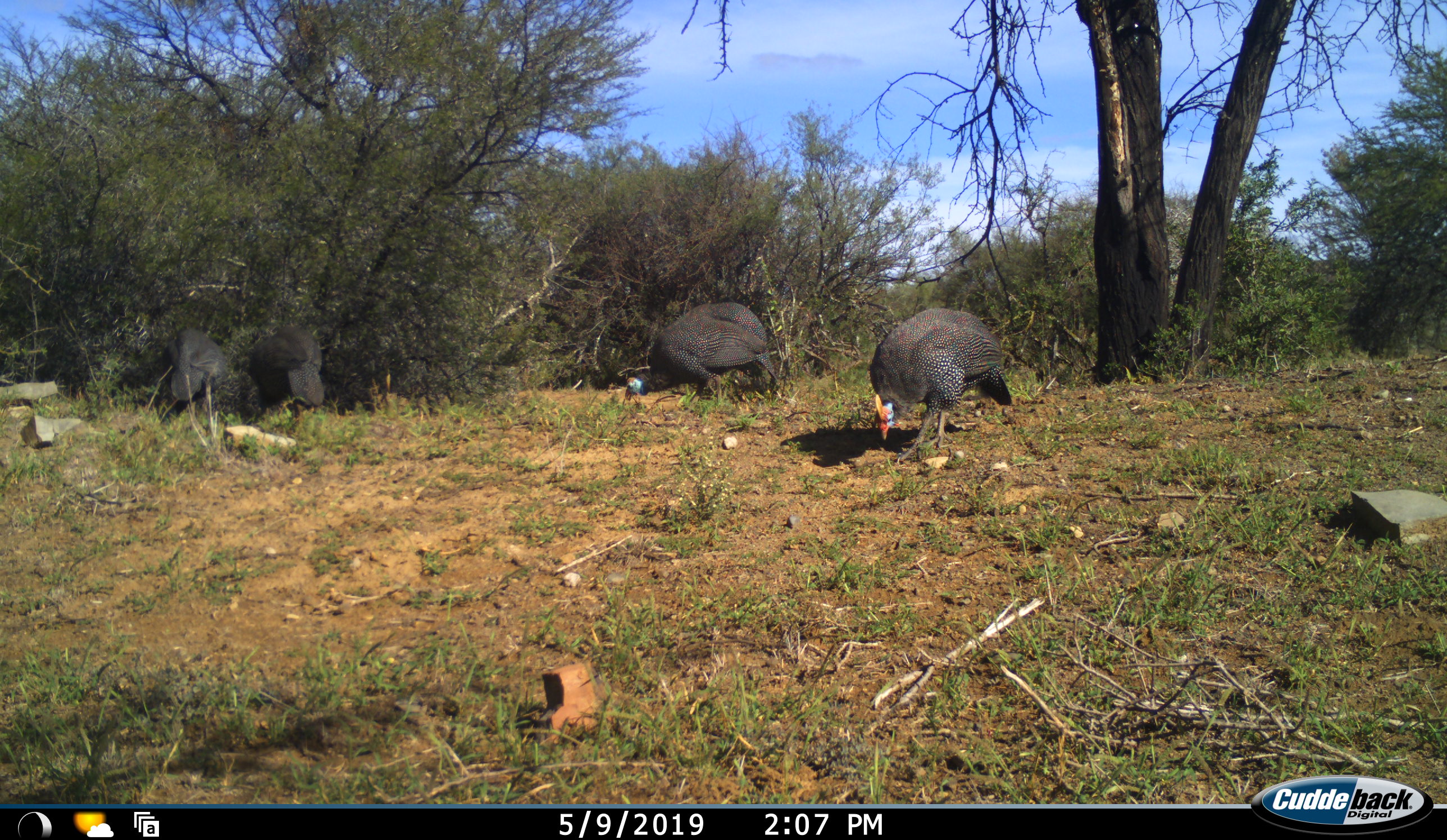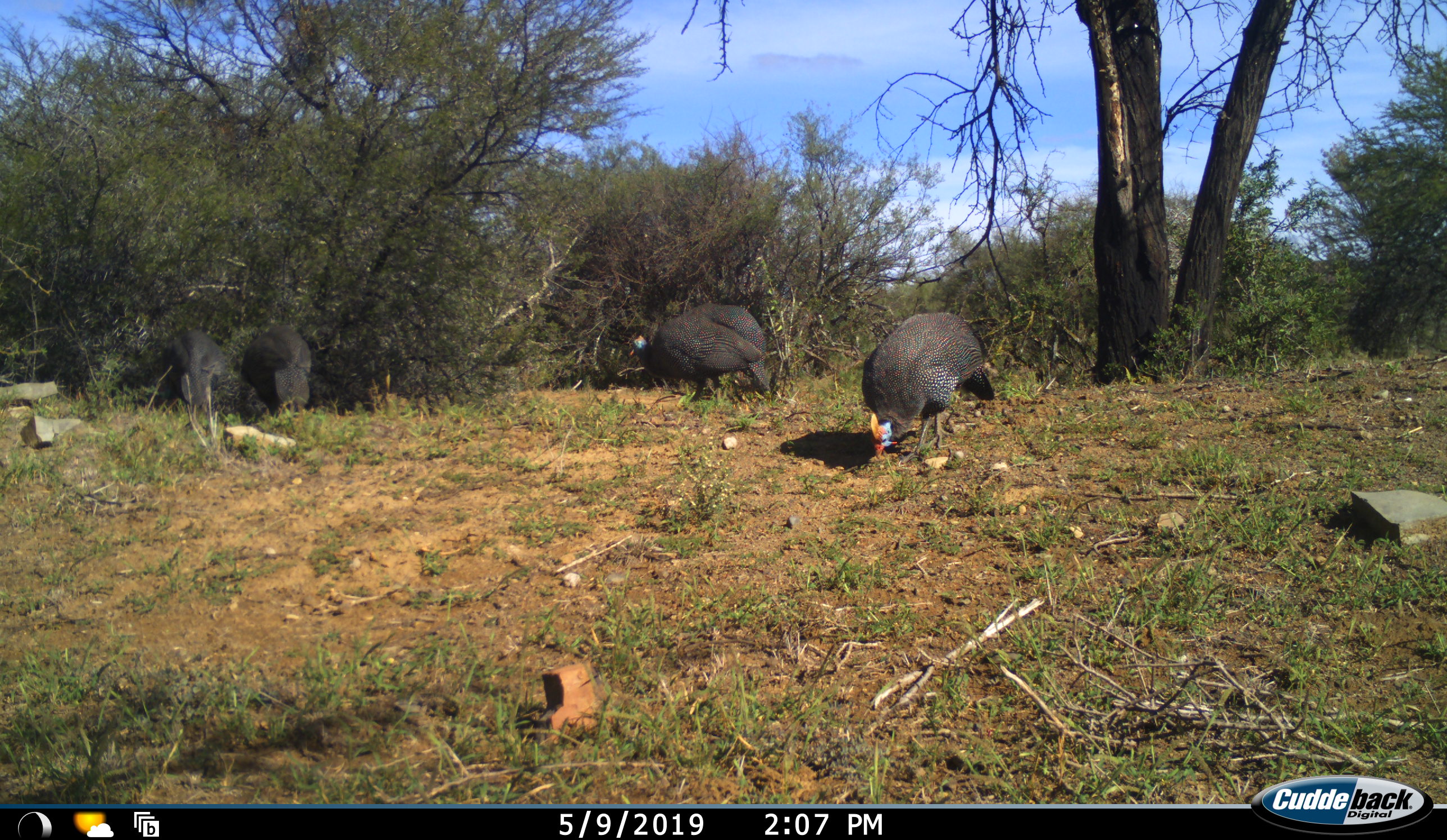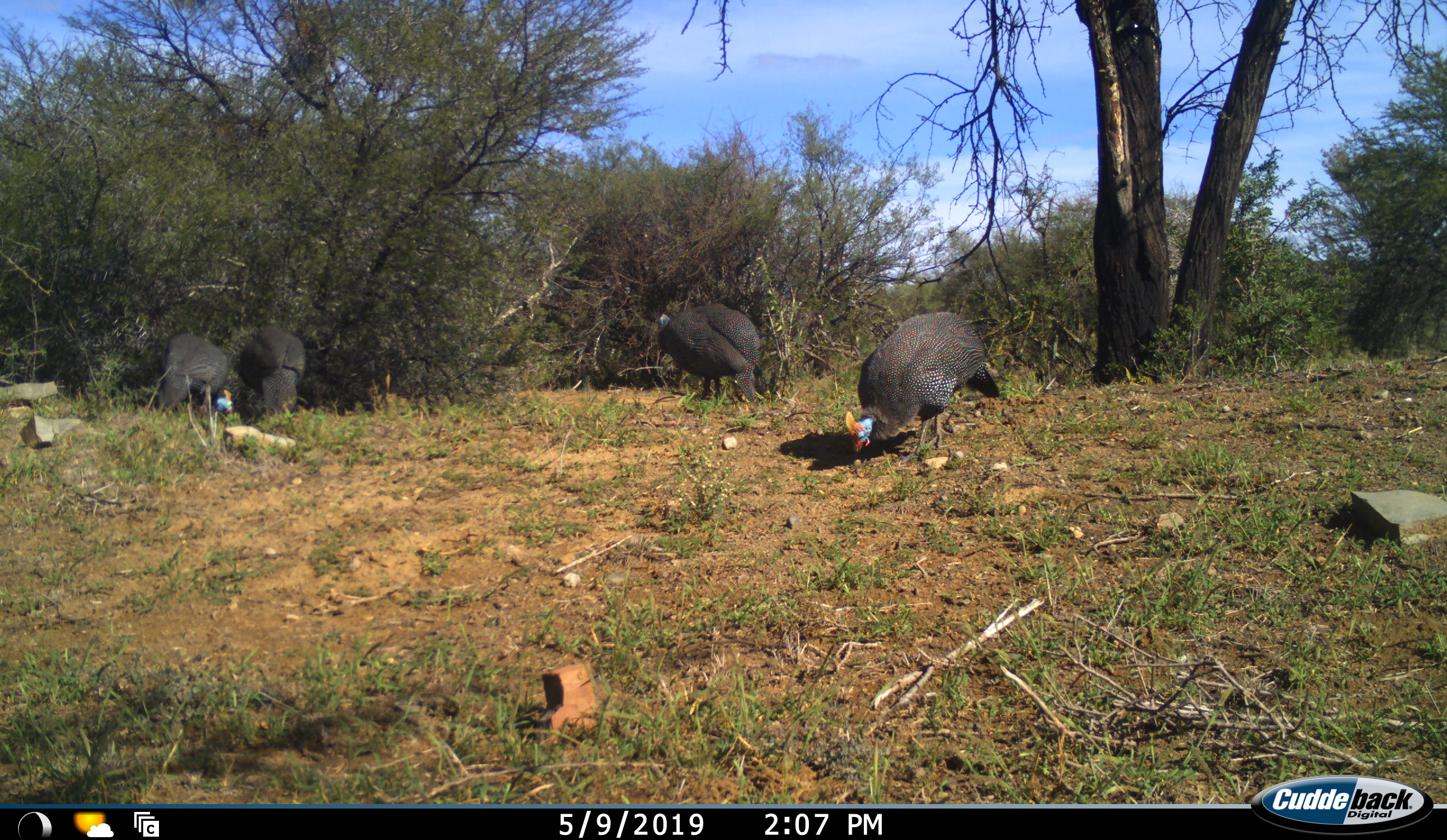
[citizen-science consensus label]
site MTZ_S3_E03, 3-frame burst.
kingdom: Animalia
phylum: Chordata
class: Aves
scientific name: Aves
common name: bird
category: birdother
Birdother (bird) (Aves), count 4. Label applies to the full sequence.